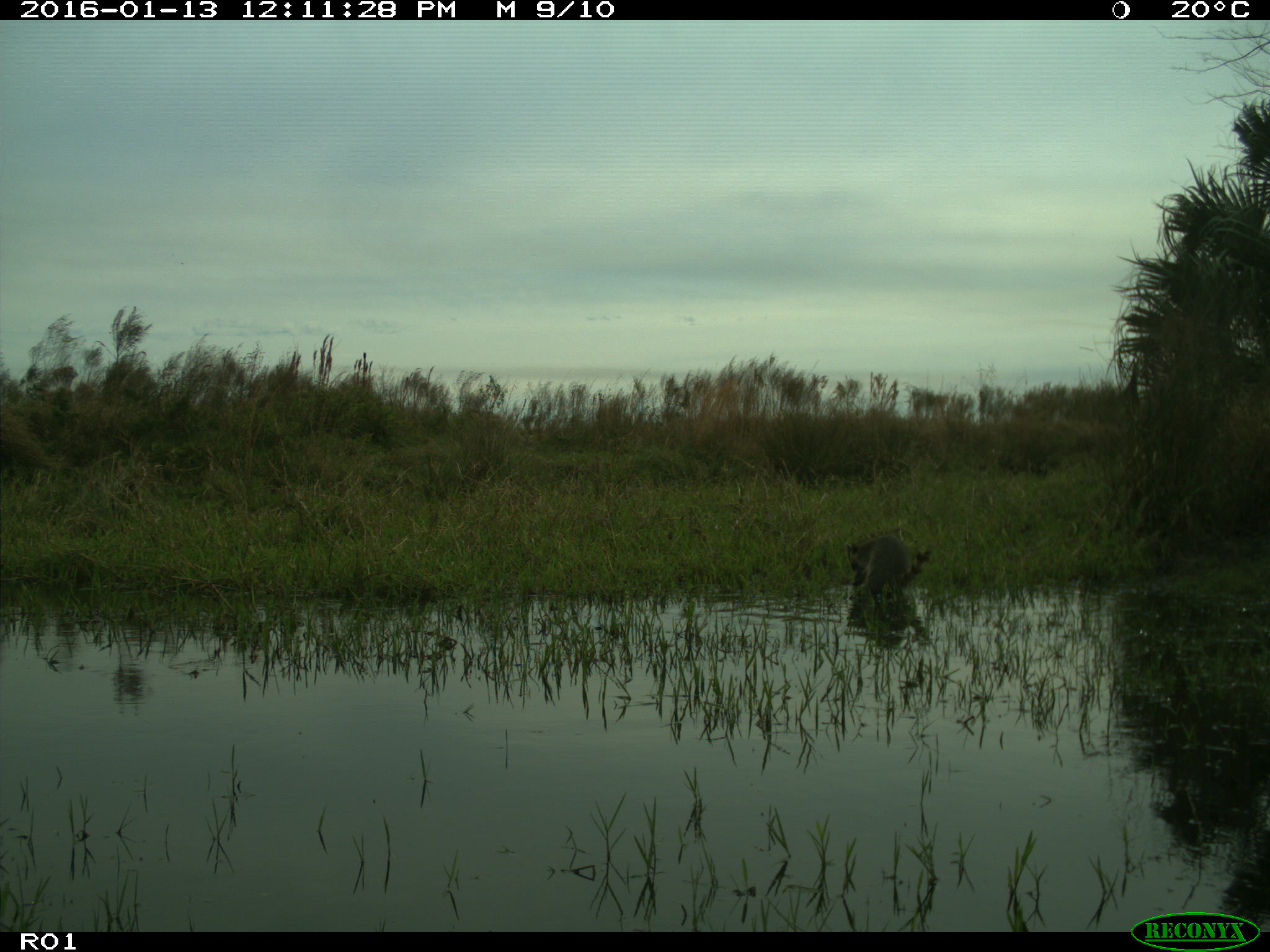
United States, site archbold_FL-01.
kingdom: Animalia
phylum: Chordata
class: Mammalia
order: Carnivora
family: Procyonidae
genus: Procyon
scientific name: Procyon lotor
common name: common raccoon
Procyon lotor (common raccoon).